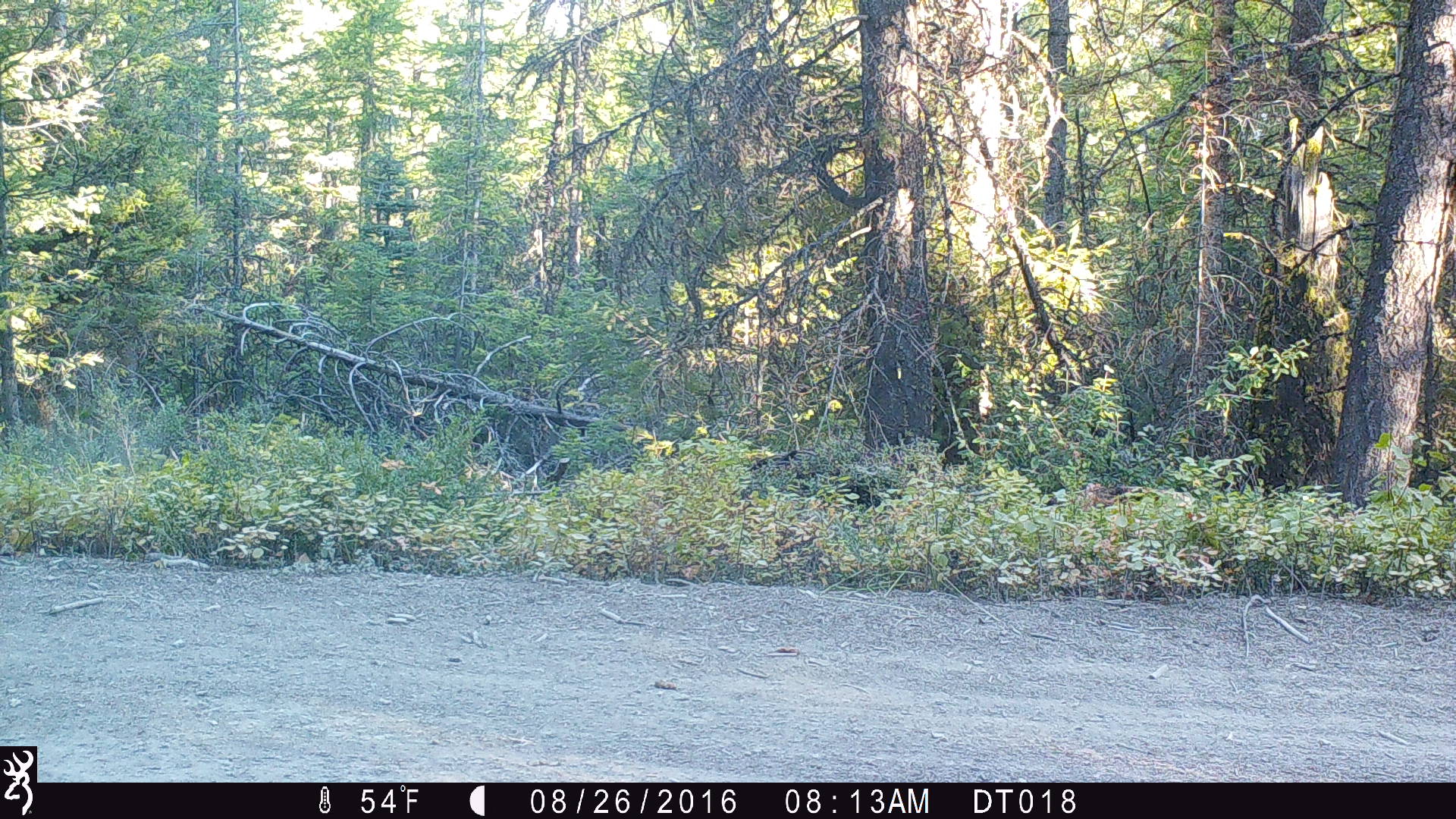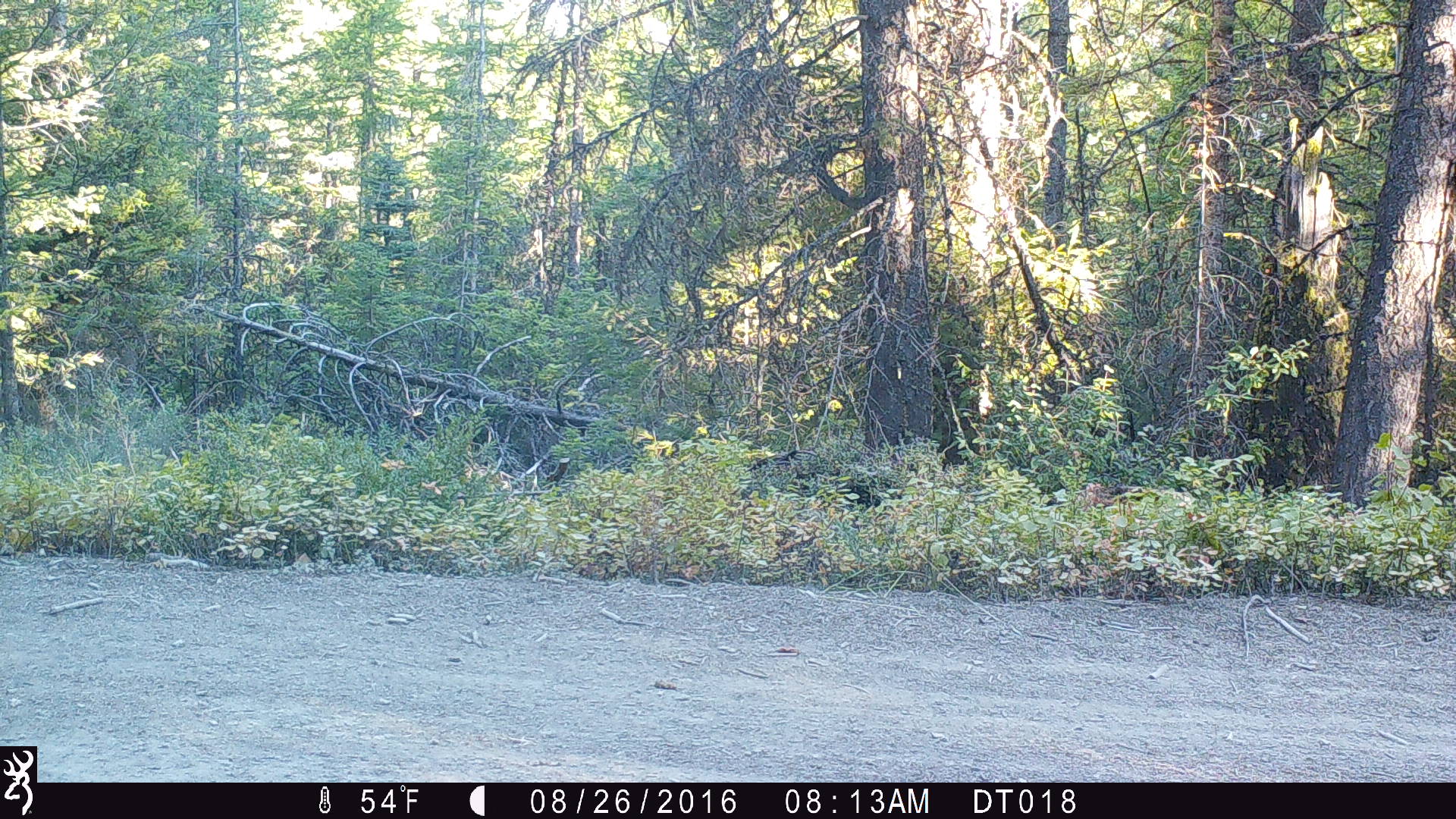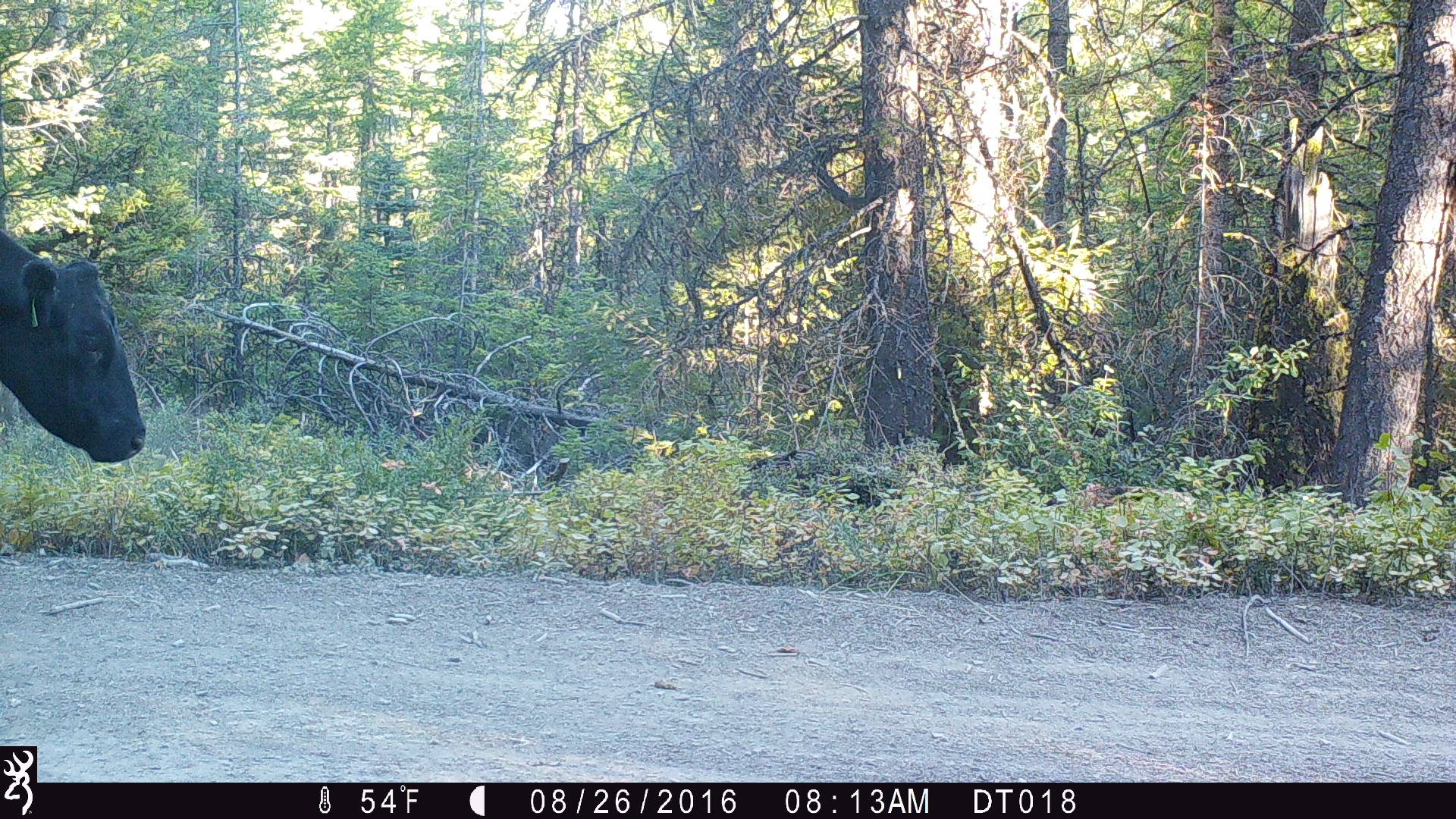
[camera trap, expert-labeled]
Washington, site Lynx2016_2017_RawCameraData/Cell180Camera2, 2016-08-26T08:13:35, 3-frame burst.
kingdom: Animalia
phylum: Chordata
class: Mammalia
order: Artiodactyla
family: Bovidae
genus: Bos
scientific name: Bos taurus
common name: domestic cattle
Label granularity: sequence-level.